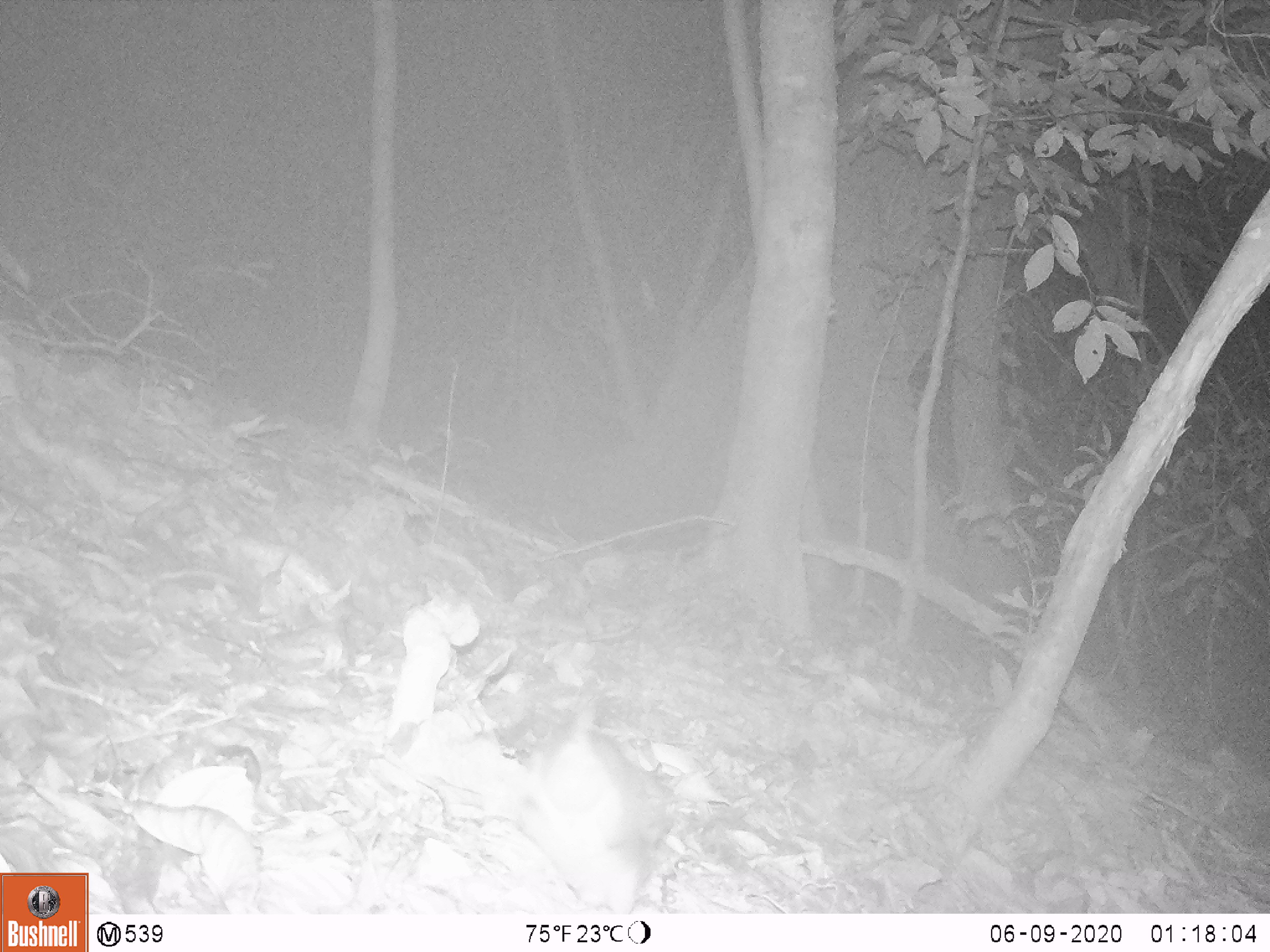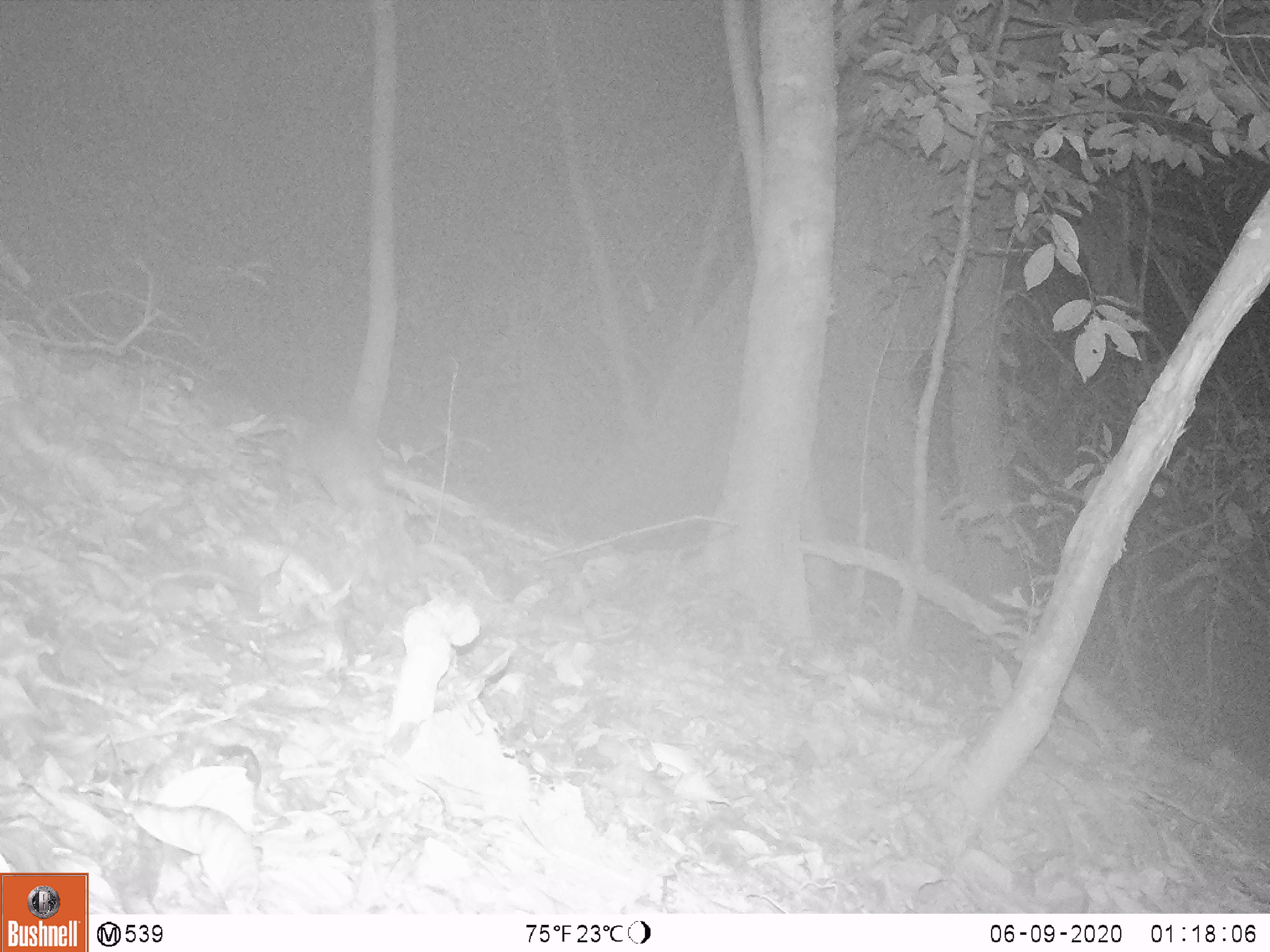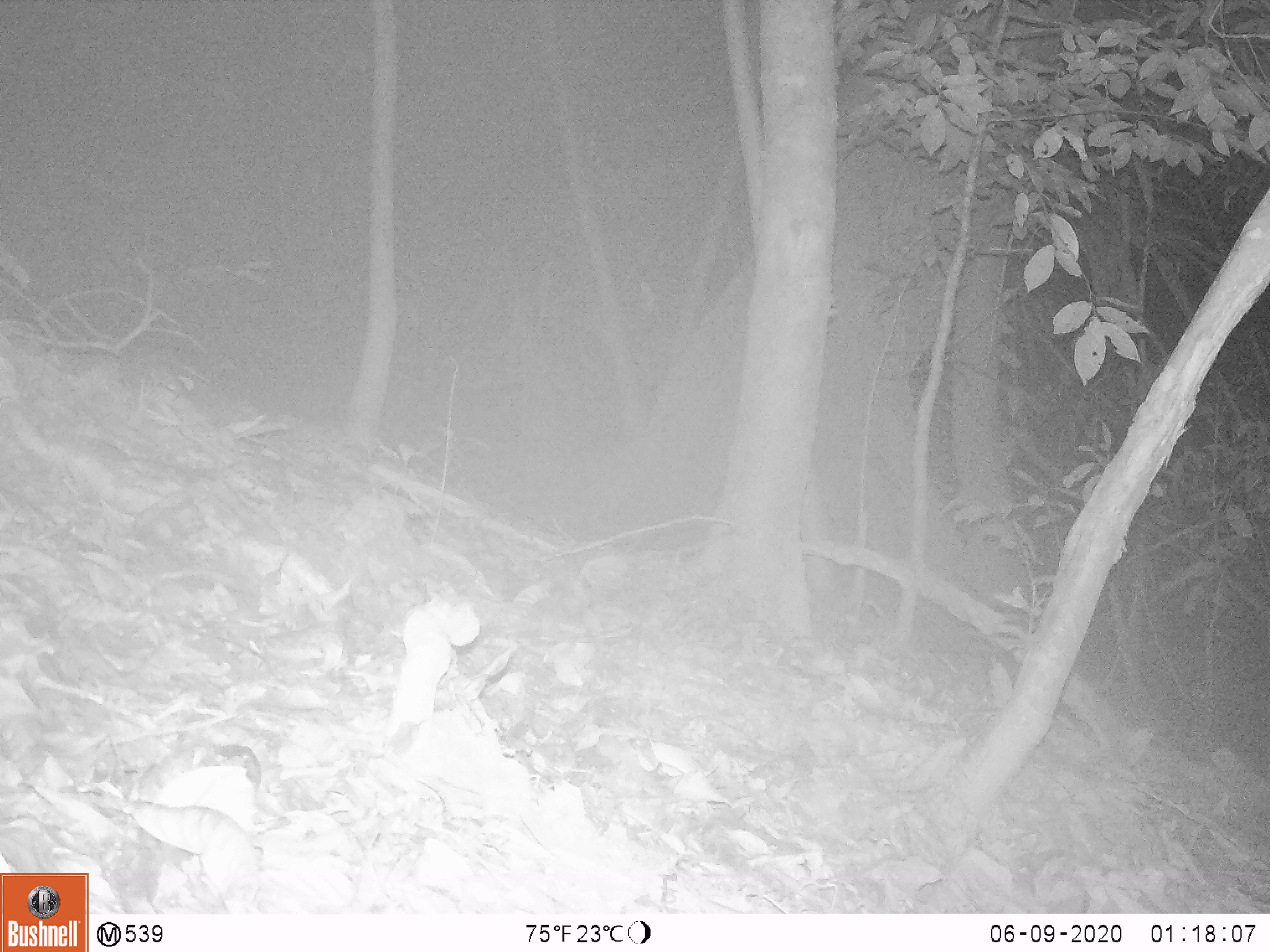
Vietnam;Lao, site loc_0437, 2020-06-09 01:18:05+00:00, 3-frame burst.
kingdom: Animalia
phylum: Chordata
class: Mammalia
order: Rodentia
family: Muridae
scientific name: Muridae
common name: old-world mice and rats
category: unidentified murid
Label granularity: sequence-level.